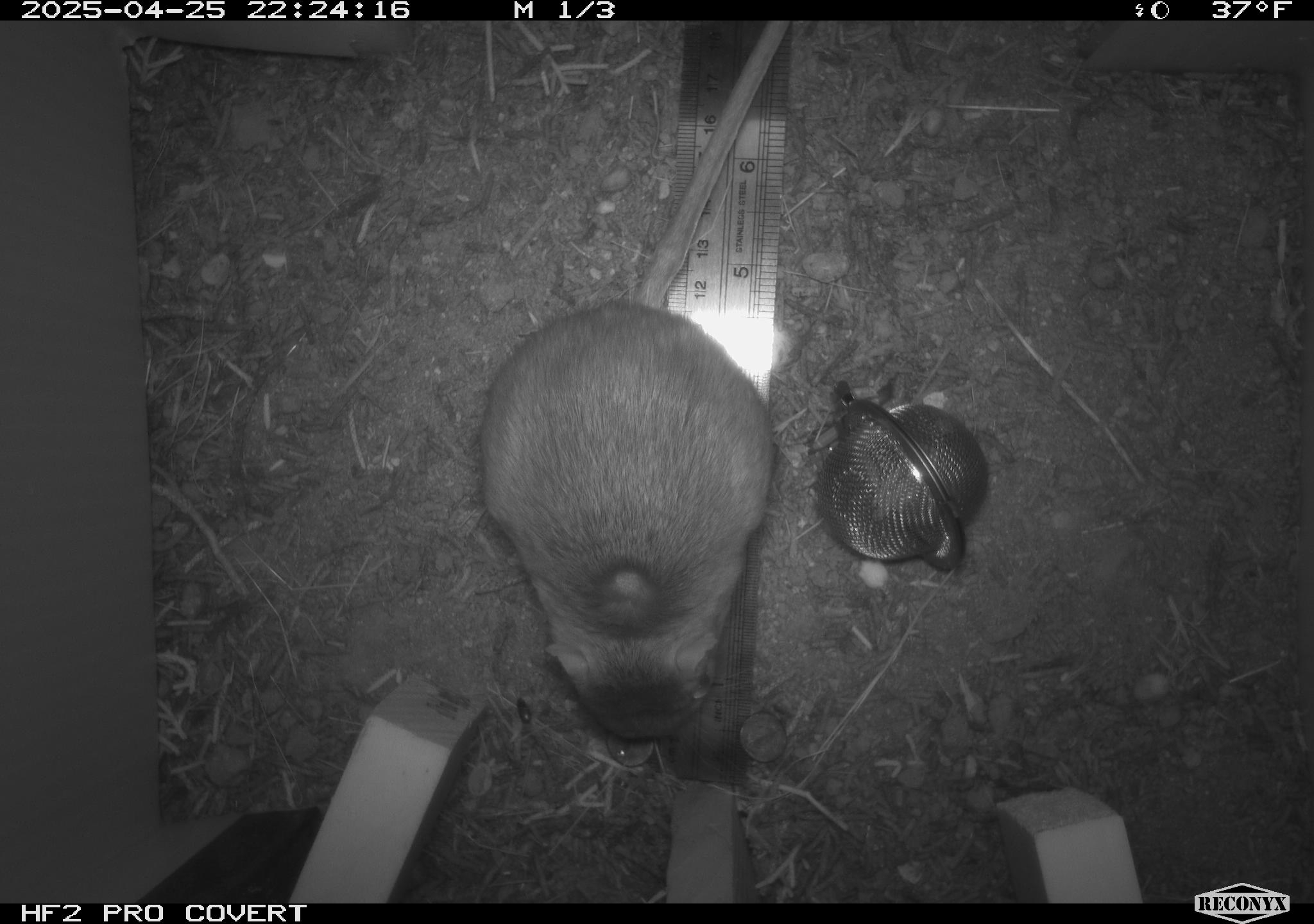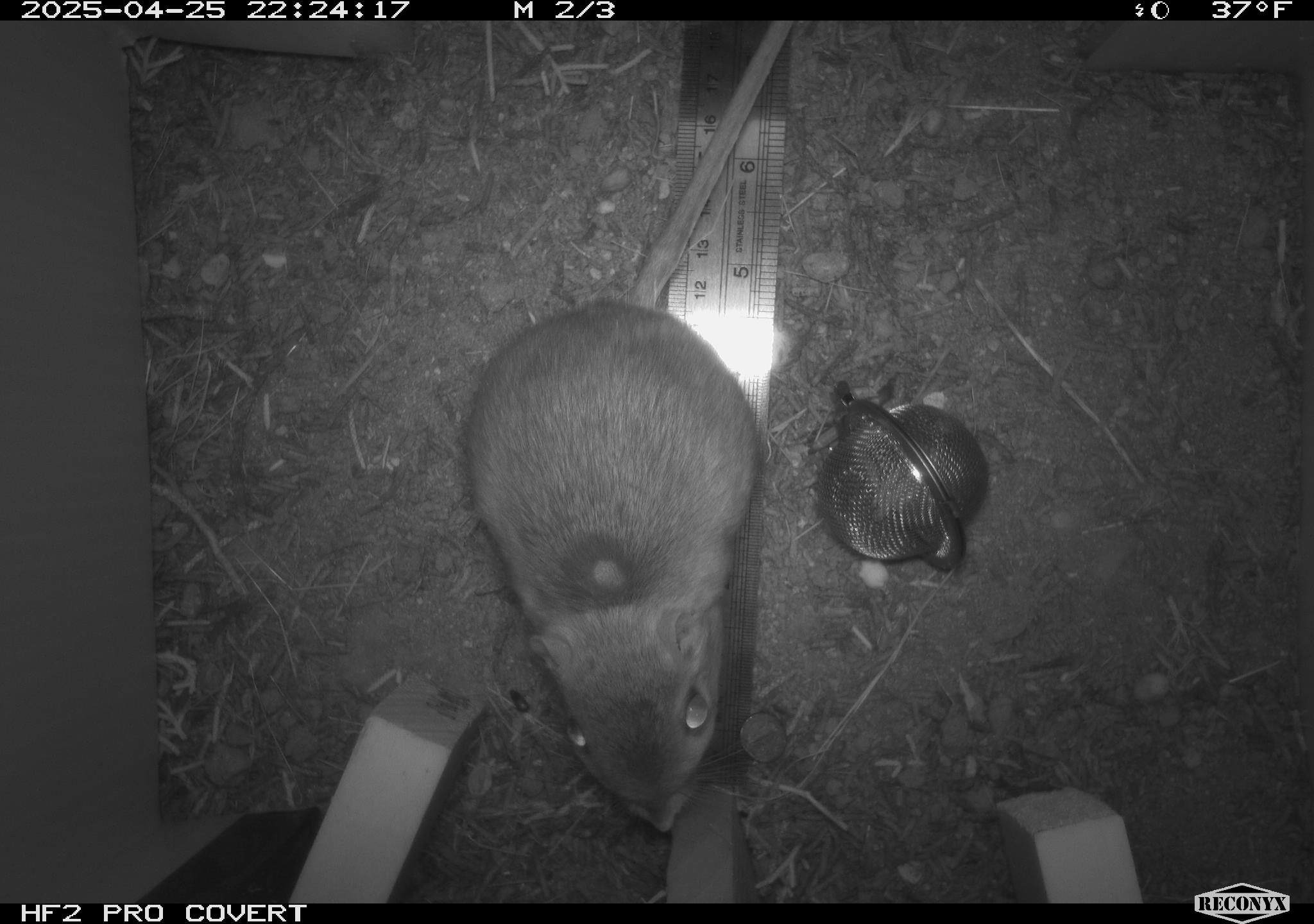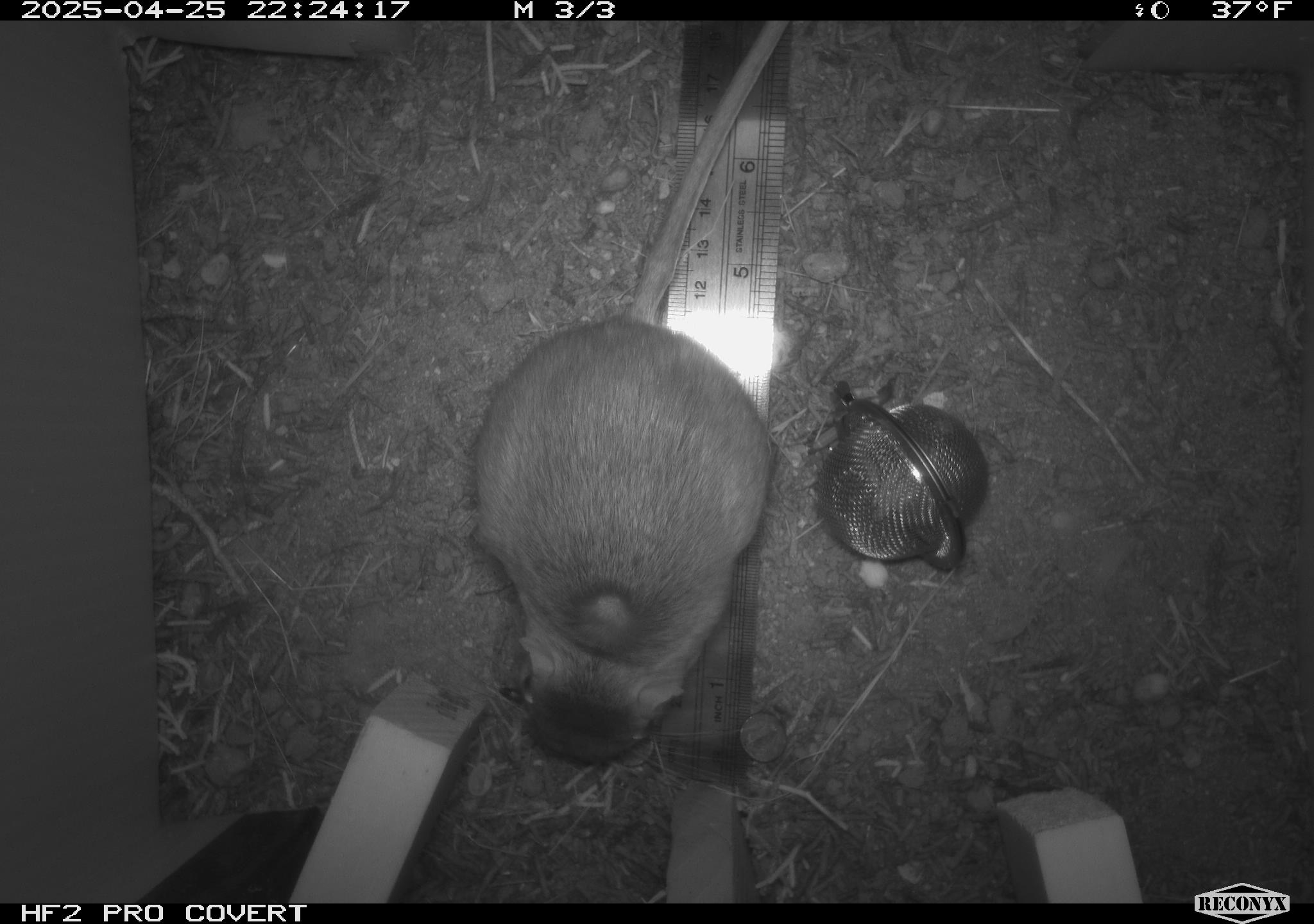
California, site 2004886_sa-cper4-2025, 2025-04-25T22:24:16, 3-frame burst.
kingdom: Animalia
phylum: Chordata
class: Mammalia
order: Rodentia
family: Heteromyidae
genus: Dipodomys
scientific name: Dipodomys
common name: kangaroo rats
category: dipodomys species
Dipodomys species (kangaroo rats) (Dipodomys).